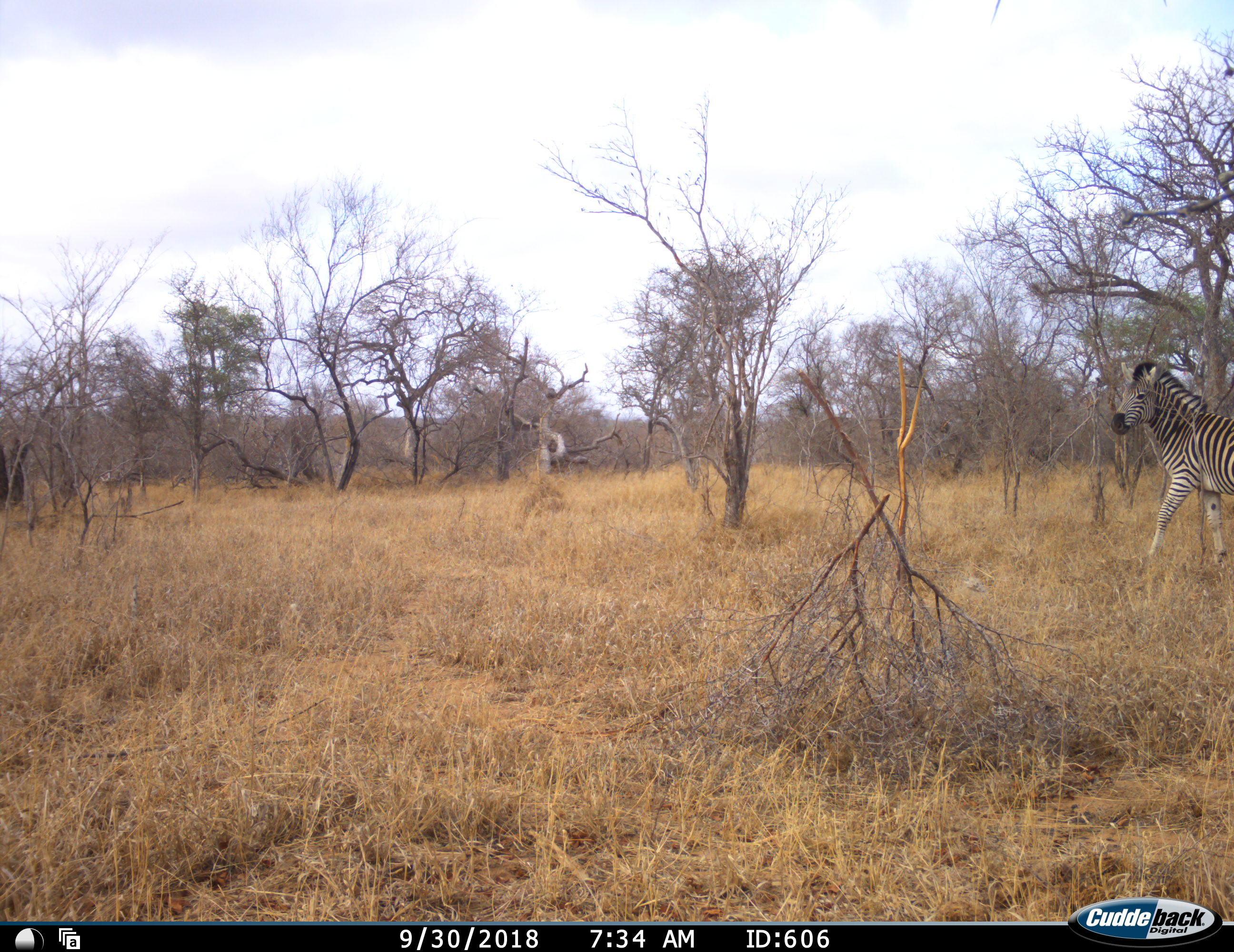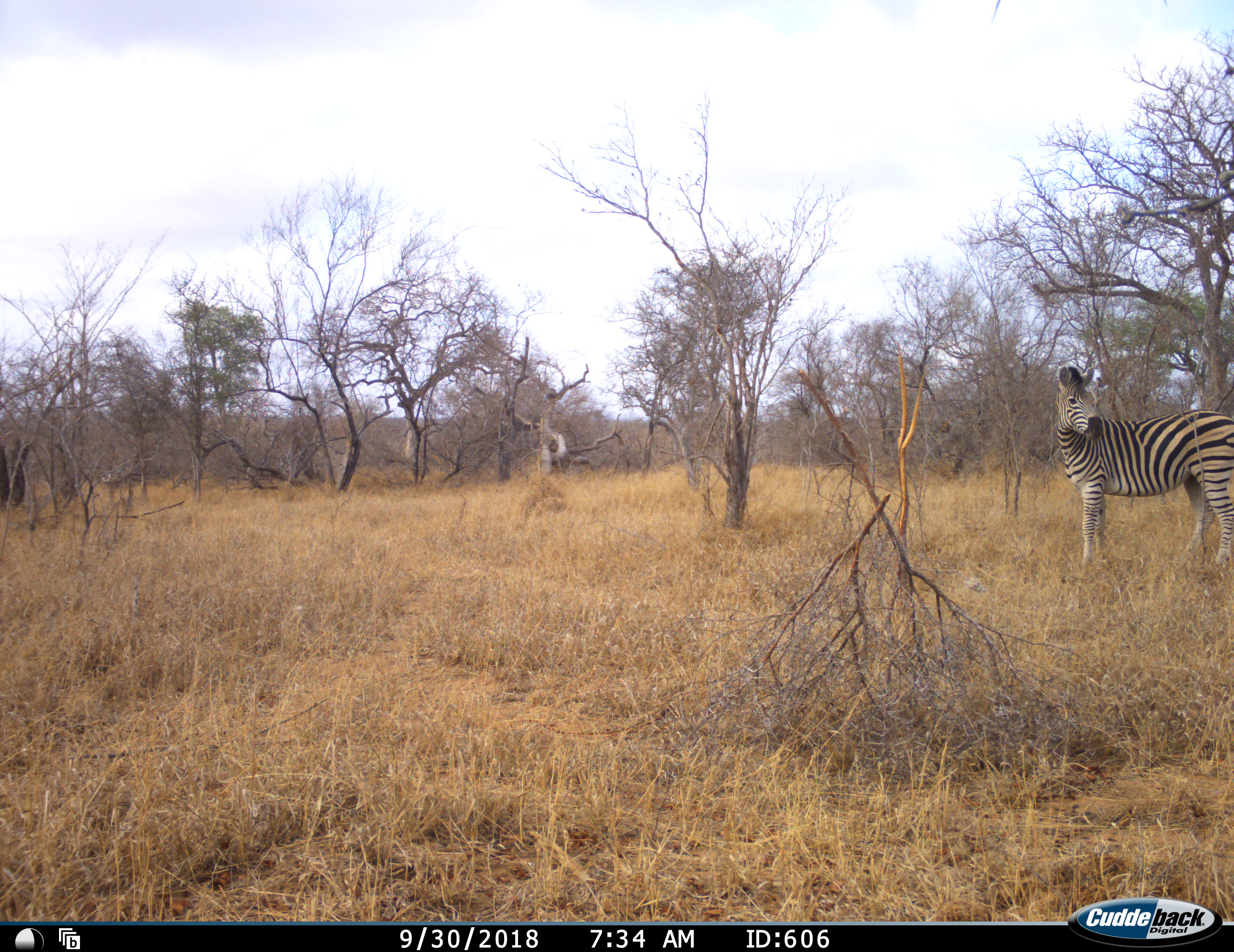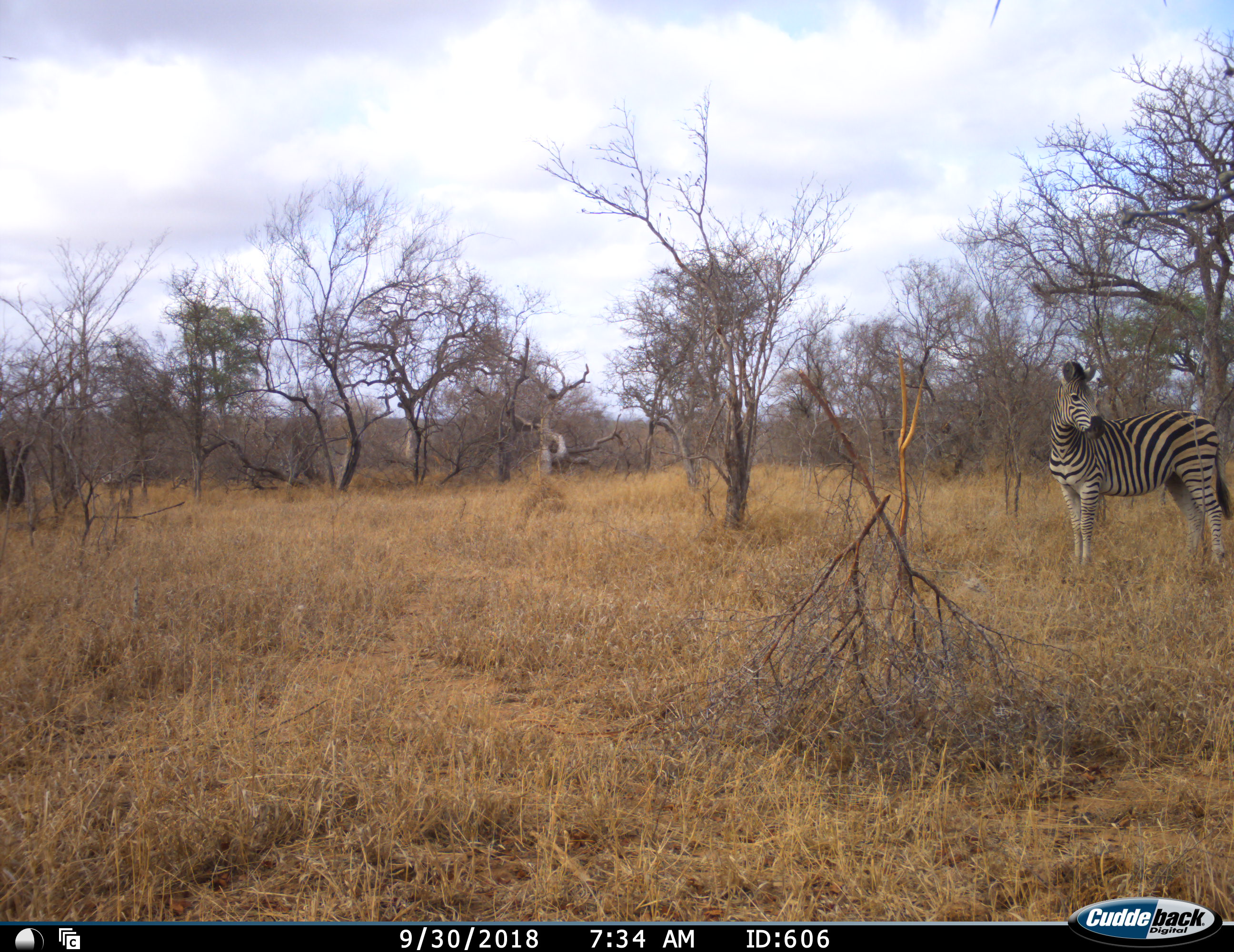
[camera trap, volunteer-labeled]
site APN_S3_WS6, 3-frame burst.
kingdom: Animalia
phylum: Chordata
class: Mammalia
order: Perissodactyla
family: Equidae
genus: Equus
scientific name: Equus quagga burchellii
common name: burchell's zebra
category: zebraburchells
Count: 1.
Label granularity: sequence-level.